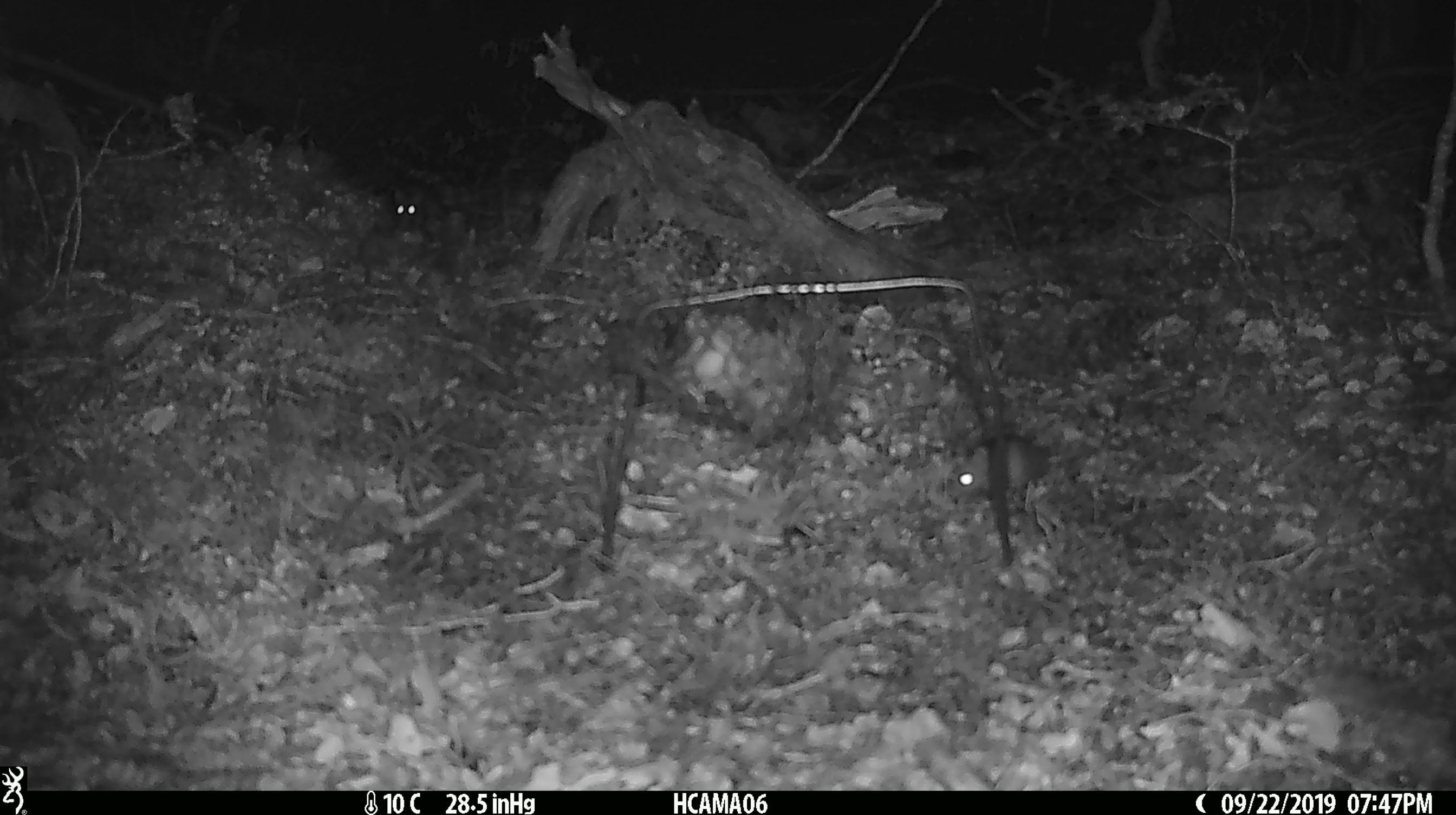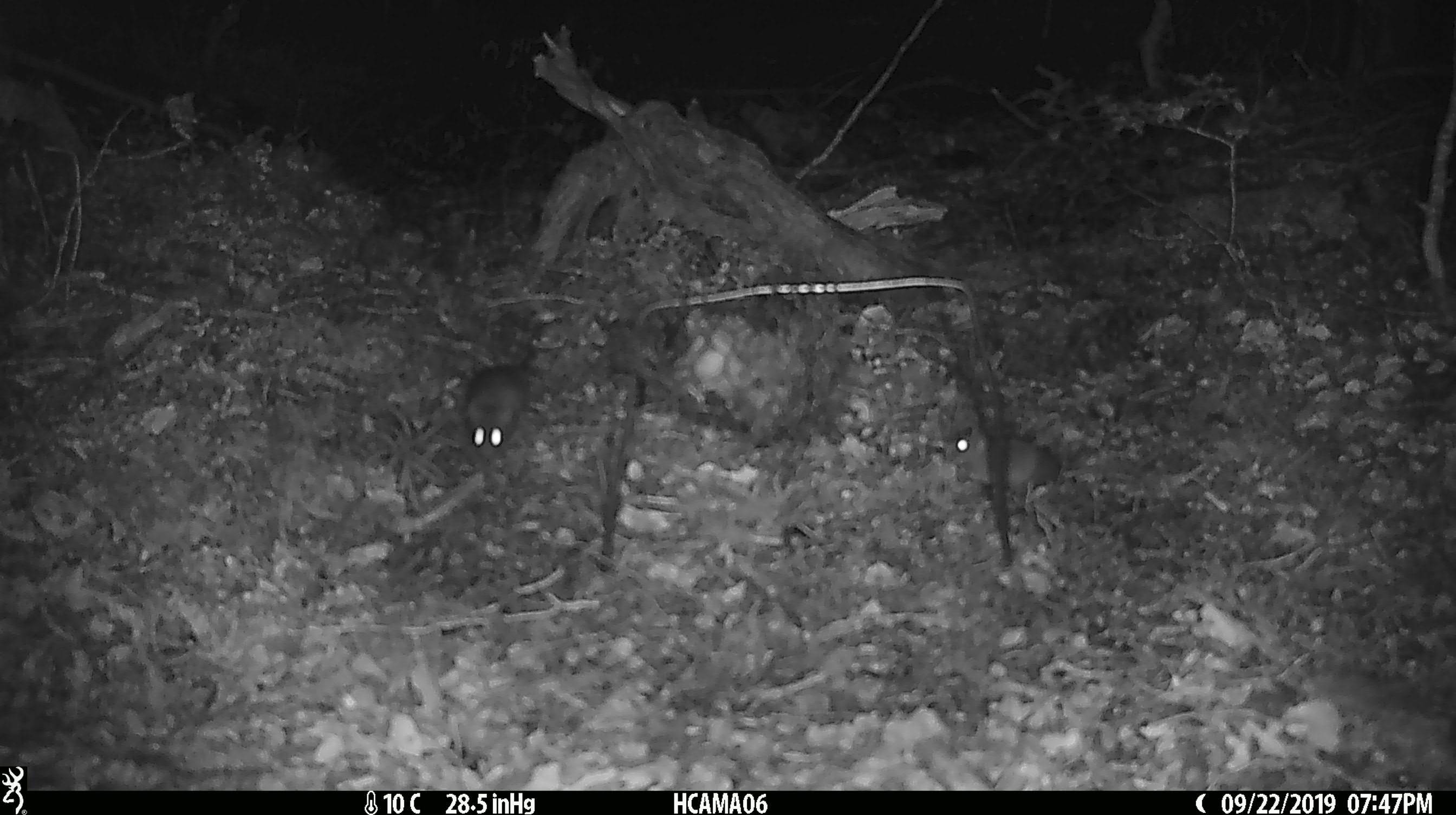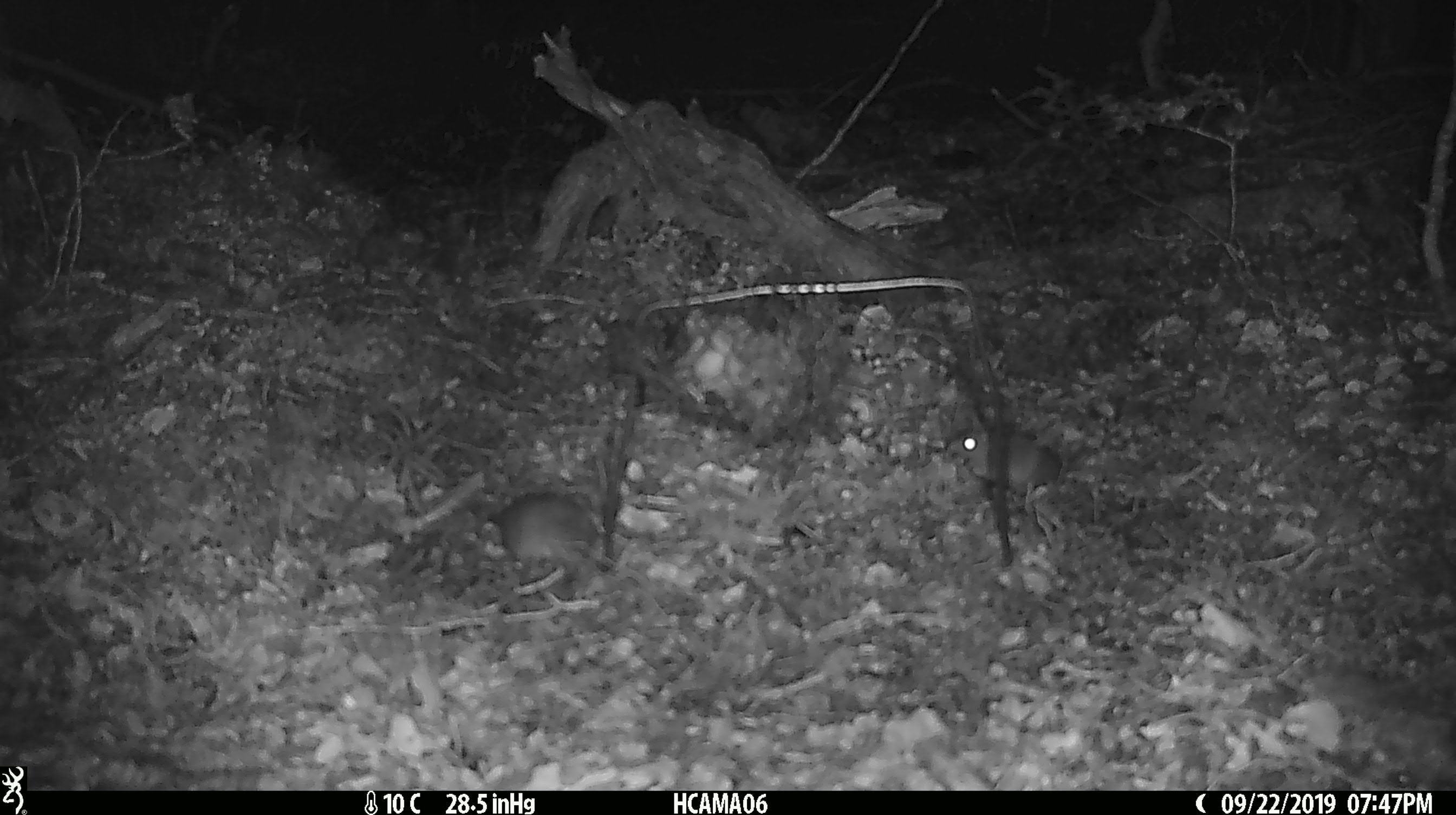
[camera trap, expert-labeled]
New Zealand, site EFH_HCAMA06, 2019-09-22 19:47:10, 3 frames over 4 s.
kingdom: Animalia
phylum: Chordata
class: Mammalia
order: Rodentia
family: Muridae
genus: Rattus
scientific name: Rattus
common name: rat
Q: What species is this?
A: Rat (Rattus).